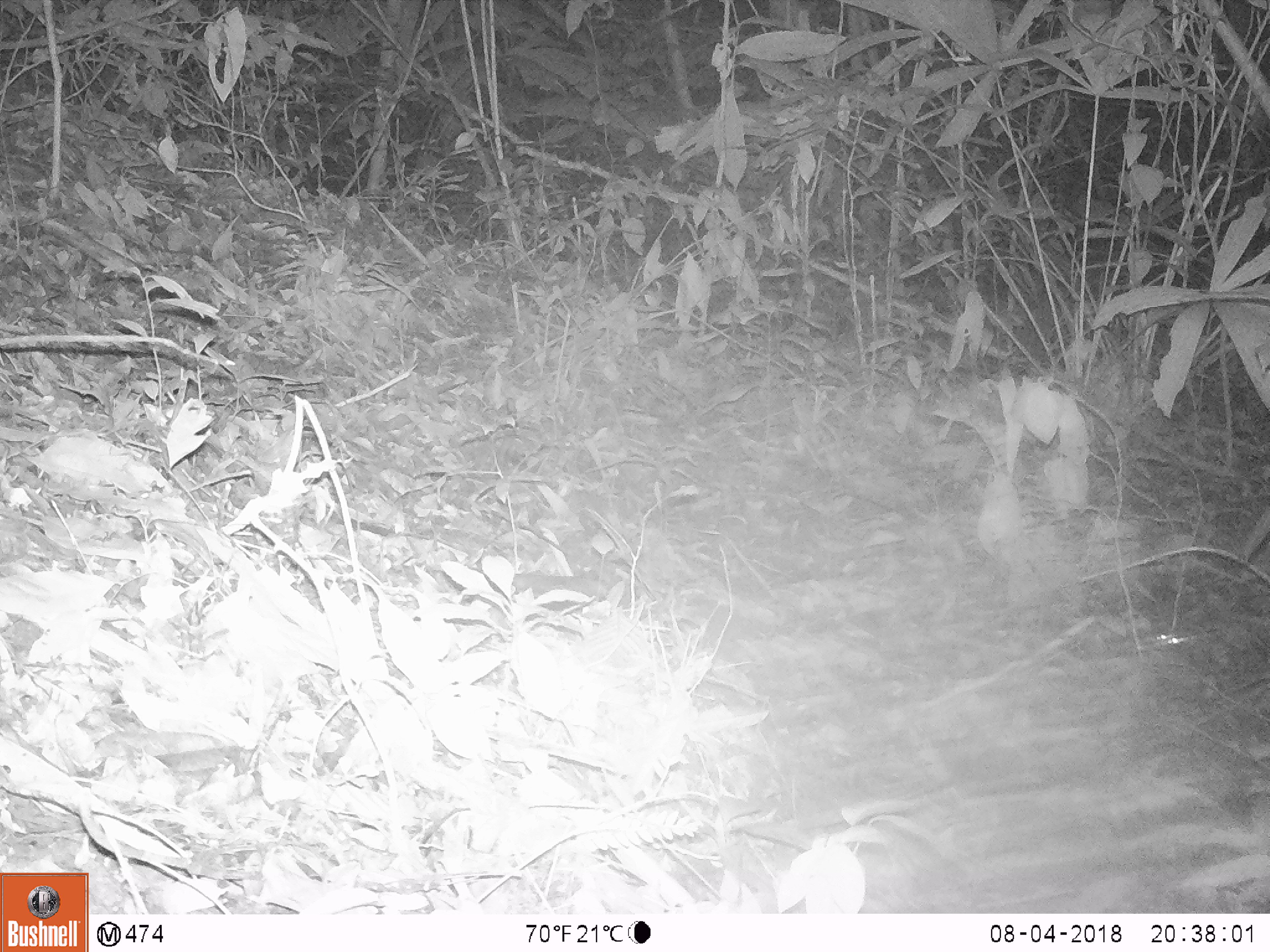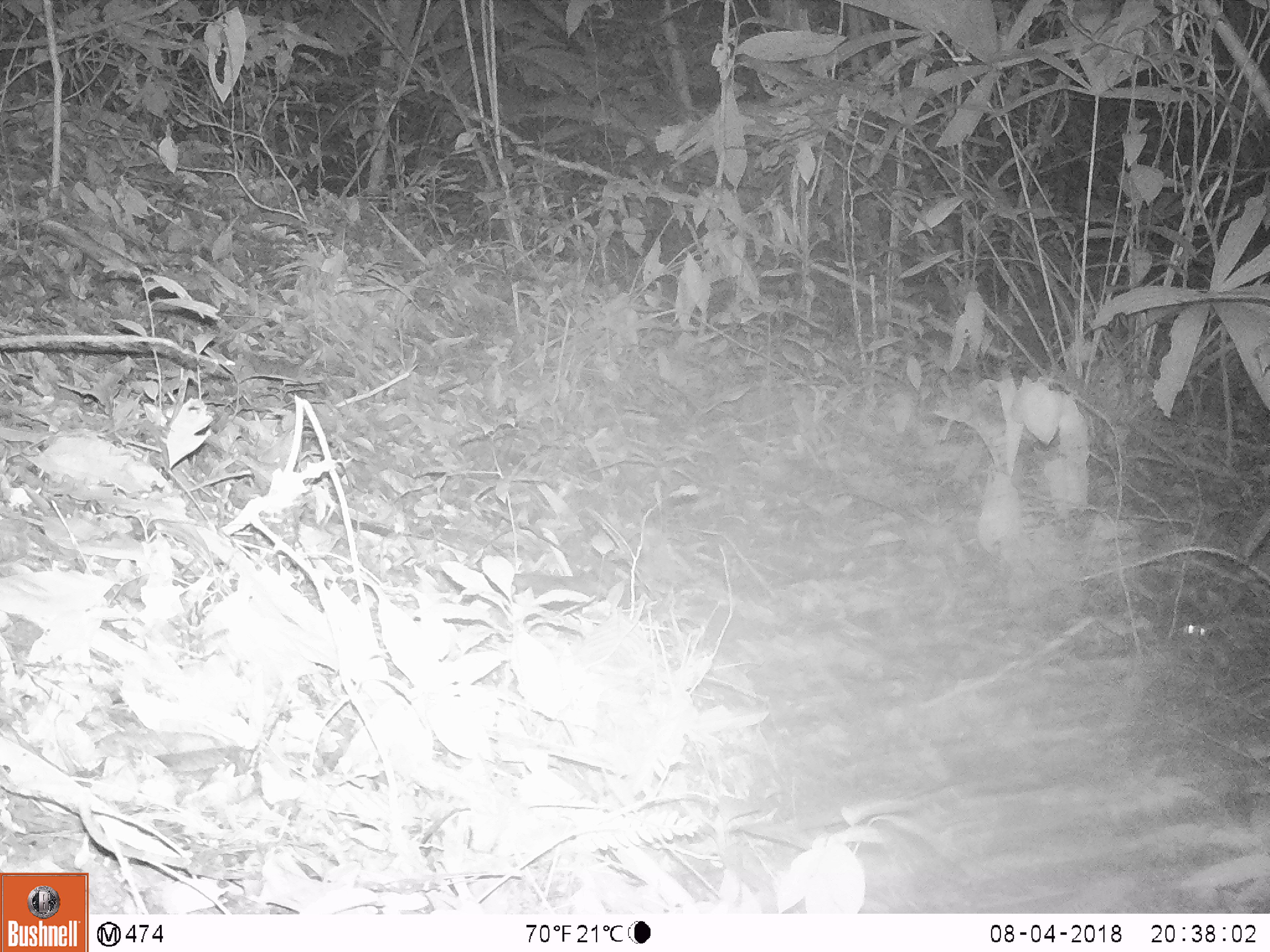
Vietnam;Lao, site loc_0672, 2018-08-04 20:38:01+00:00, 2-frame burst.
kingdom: Animalia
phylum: Chordata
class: Mammalia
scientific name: Mammalia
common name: mammal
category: unidentified small mammal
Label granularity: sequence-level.